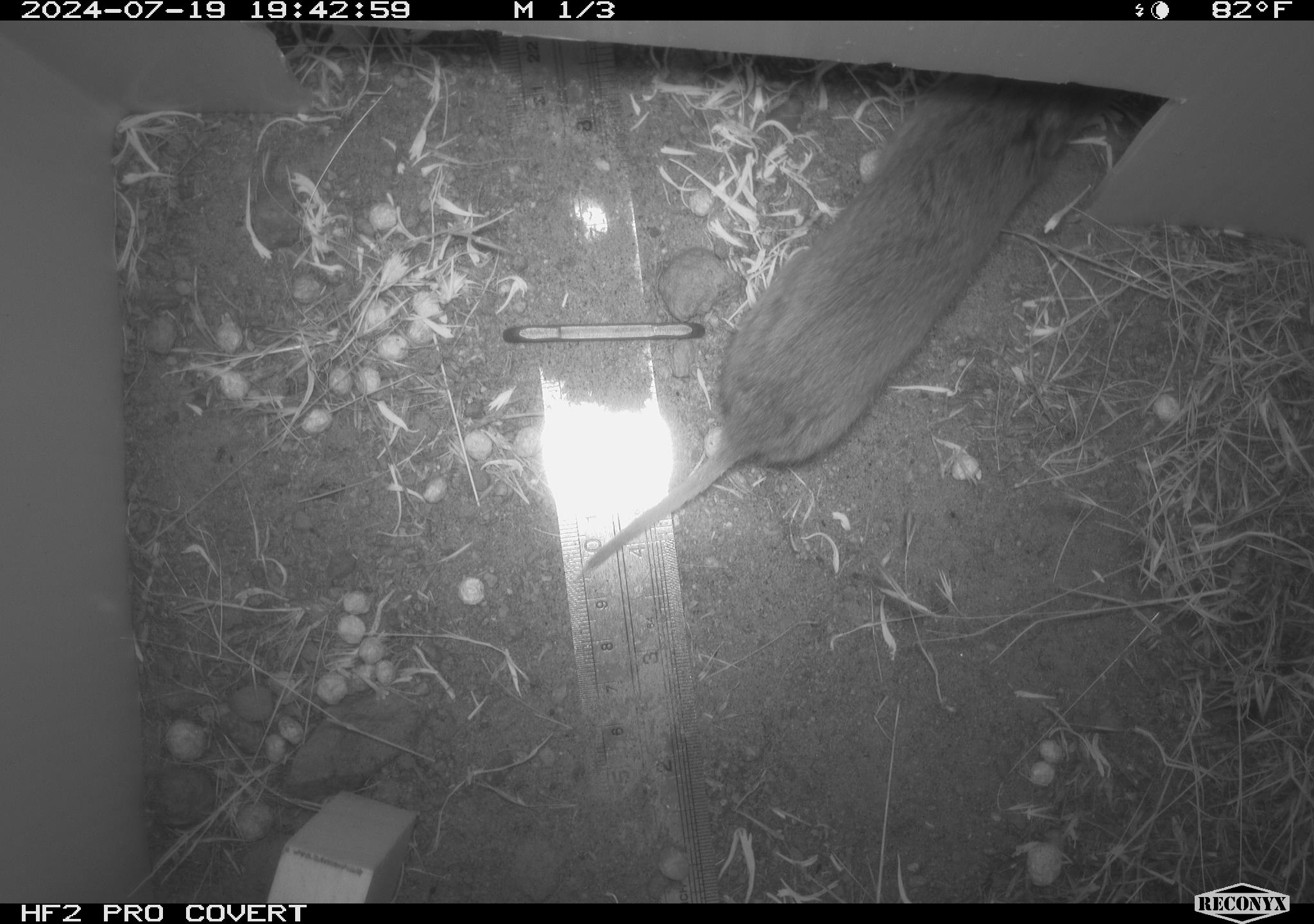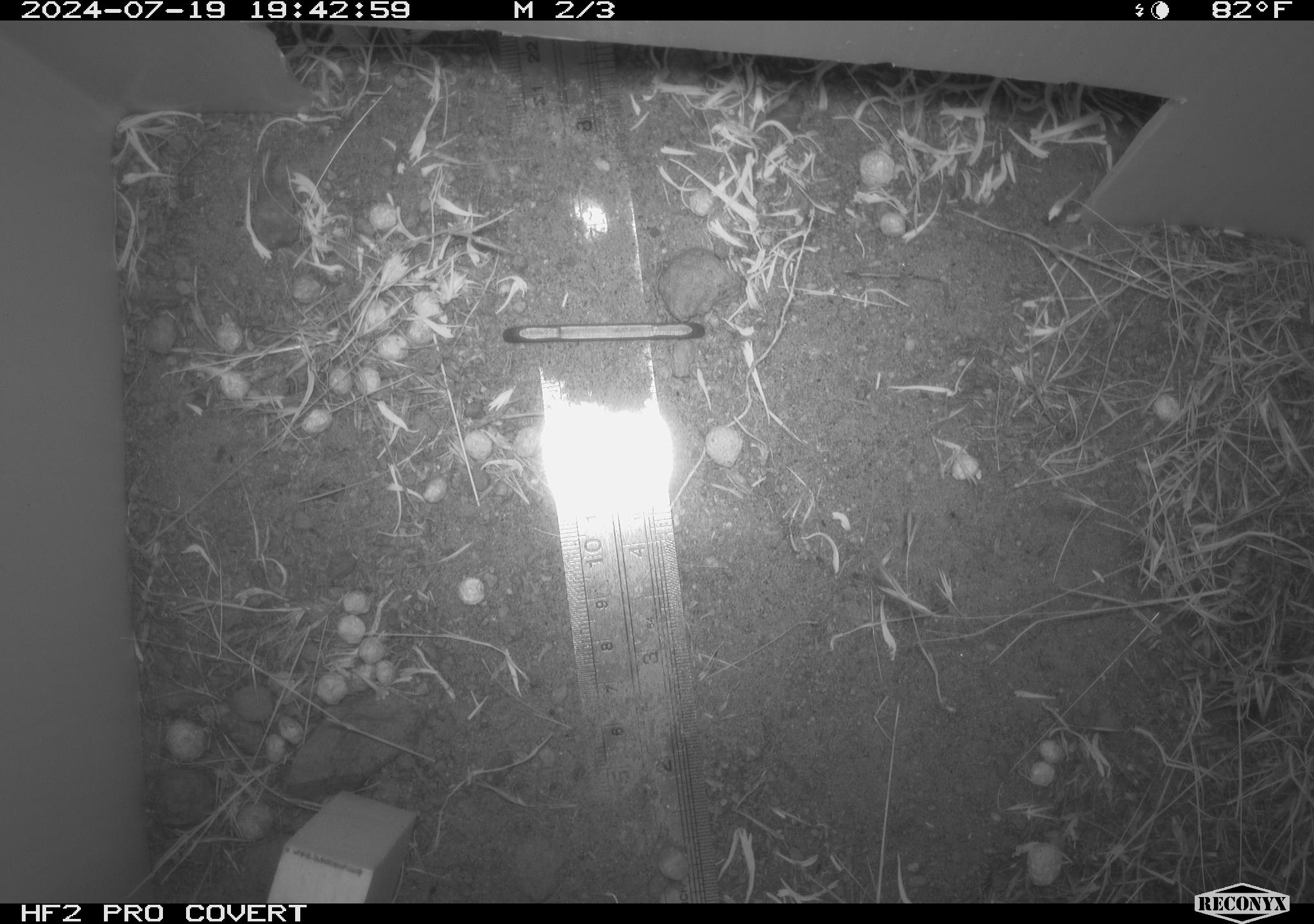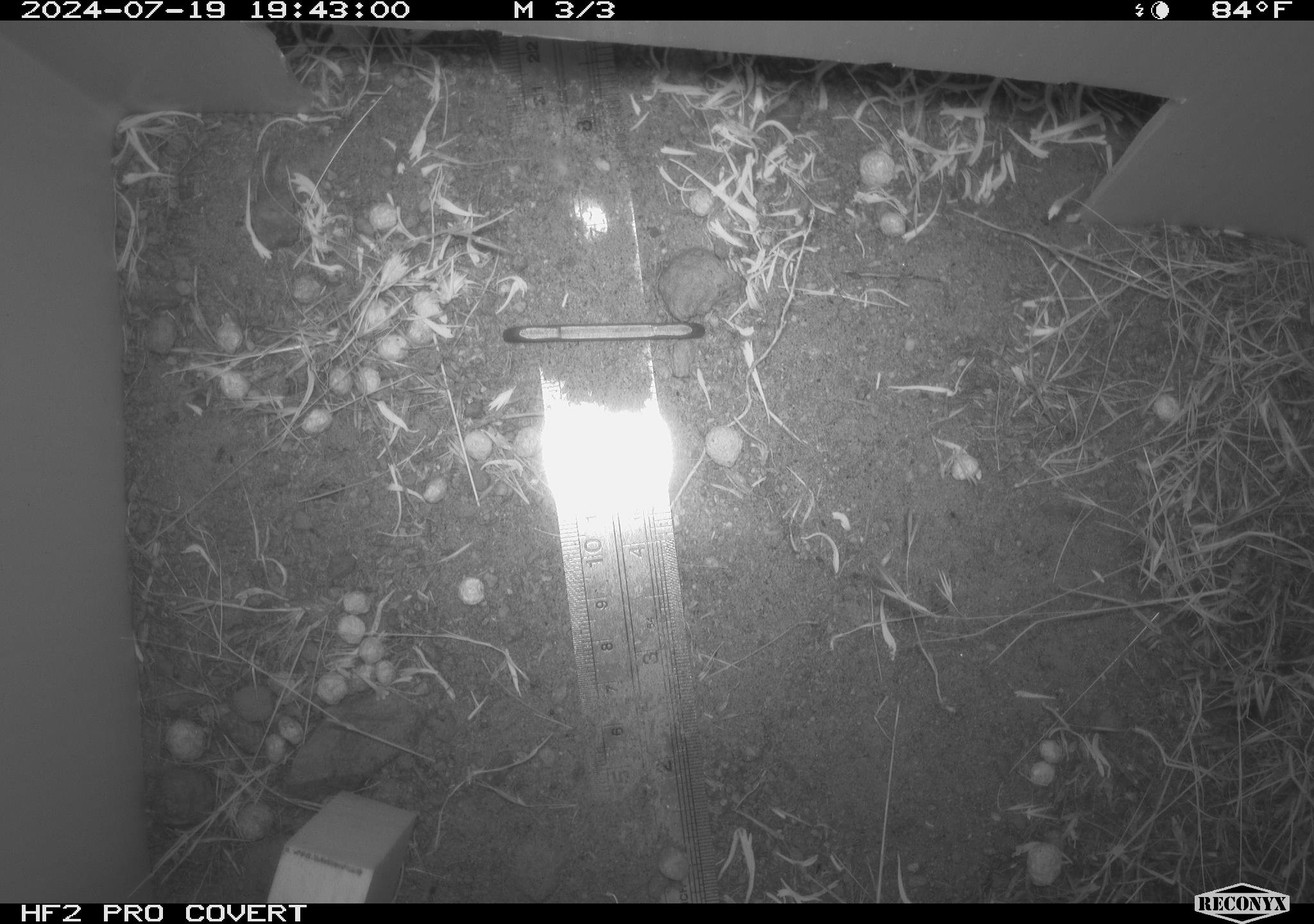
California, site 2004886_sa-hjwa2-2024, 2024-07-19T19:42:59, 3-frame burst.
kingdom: Animalia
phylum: Chordata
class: Mammalia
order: Rodentia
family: Cricetidae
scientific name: Cricetidae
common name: hamsters, voles, lemmings, and allies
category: cricetidae family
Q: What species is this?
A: Cricetidae family (hamsters, voles, lemmings, and allies) (Cricetidae).